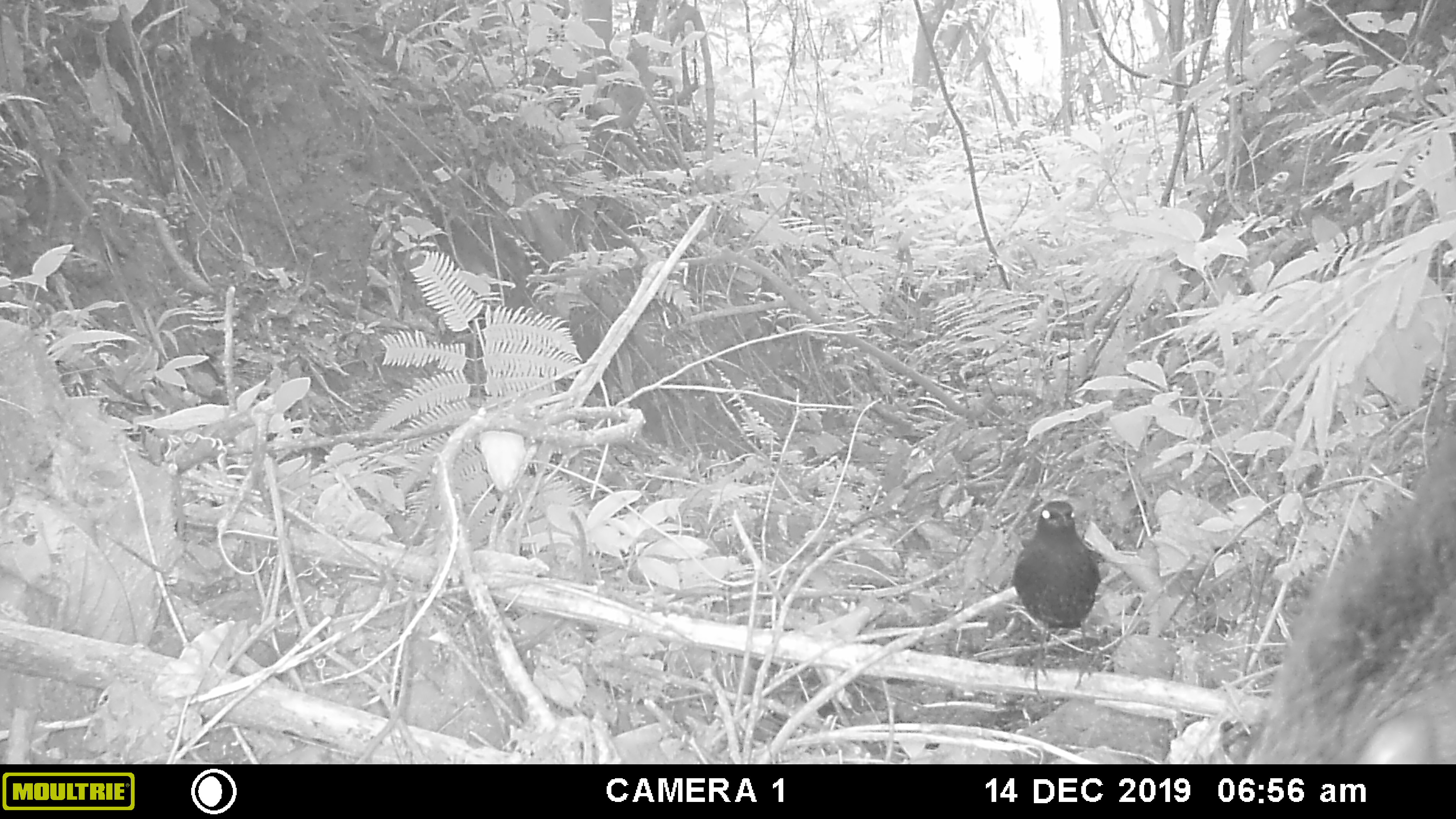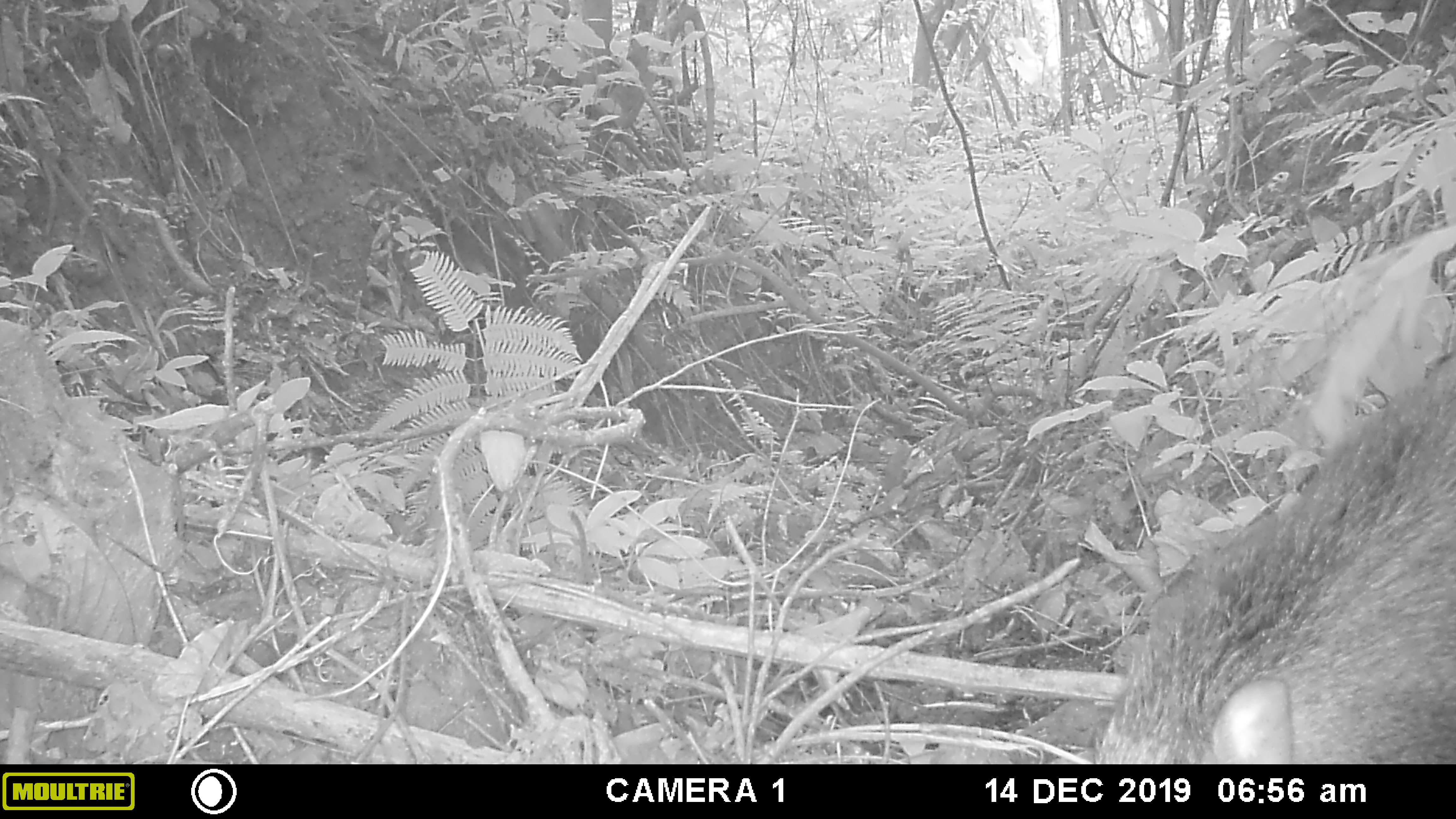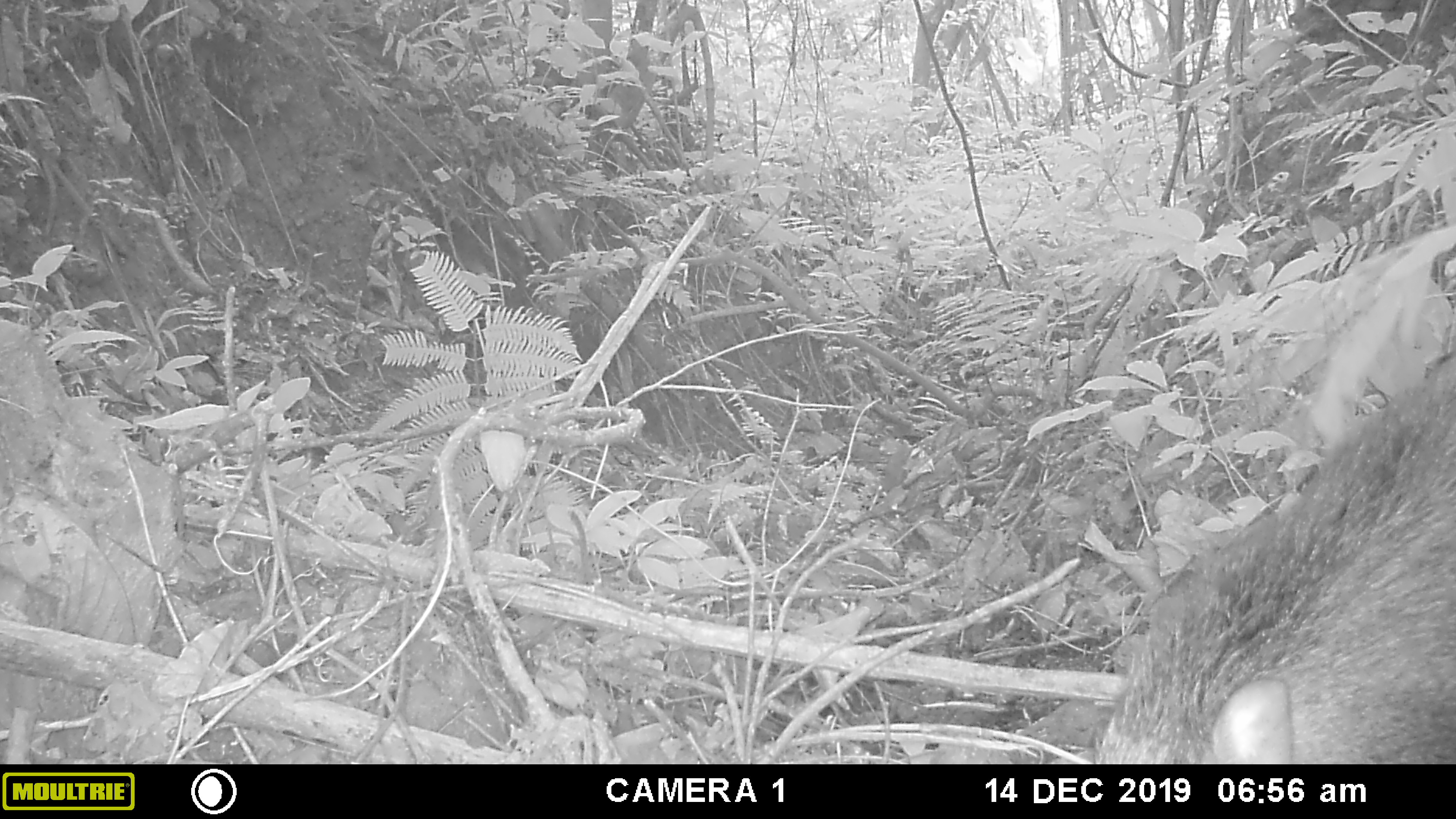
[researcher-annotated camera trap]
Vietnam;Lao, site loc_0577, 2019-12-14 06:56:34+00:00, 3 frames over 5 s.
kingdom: Animalia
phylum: Chordata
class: Mammalia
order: Artiodactyla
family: Suidae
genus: Sus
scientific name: Sus scrofa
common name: eurasian wild pig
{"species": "eurasian wild pig (Sus scrofa)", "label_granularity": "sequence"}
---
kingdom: Animalia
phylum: Chordata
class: Aves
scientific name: Aves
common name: bird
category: unidentified bird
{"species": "unidentified bird (bird) (Aves)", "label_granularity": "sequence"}